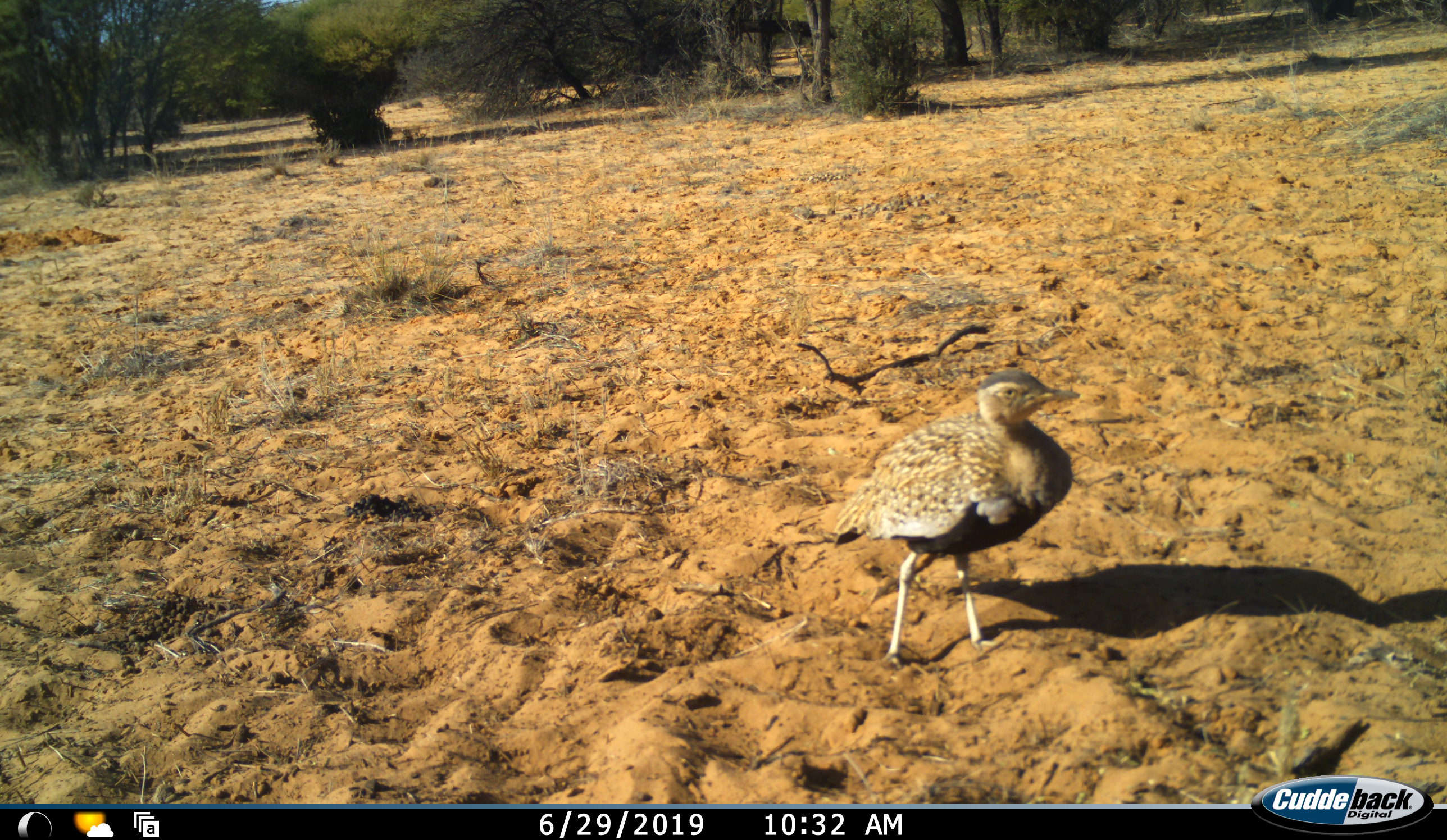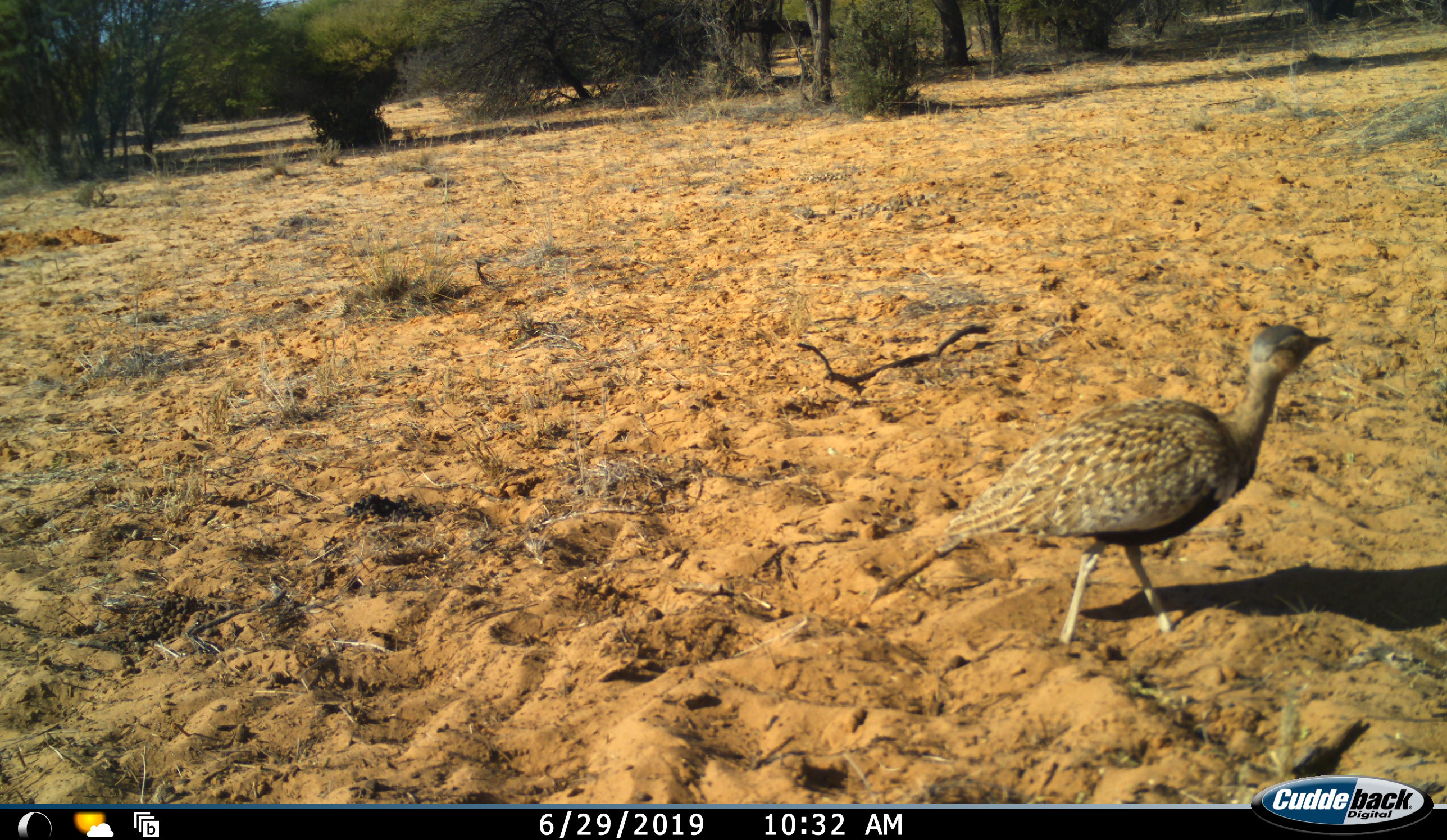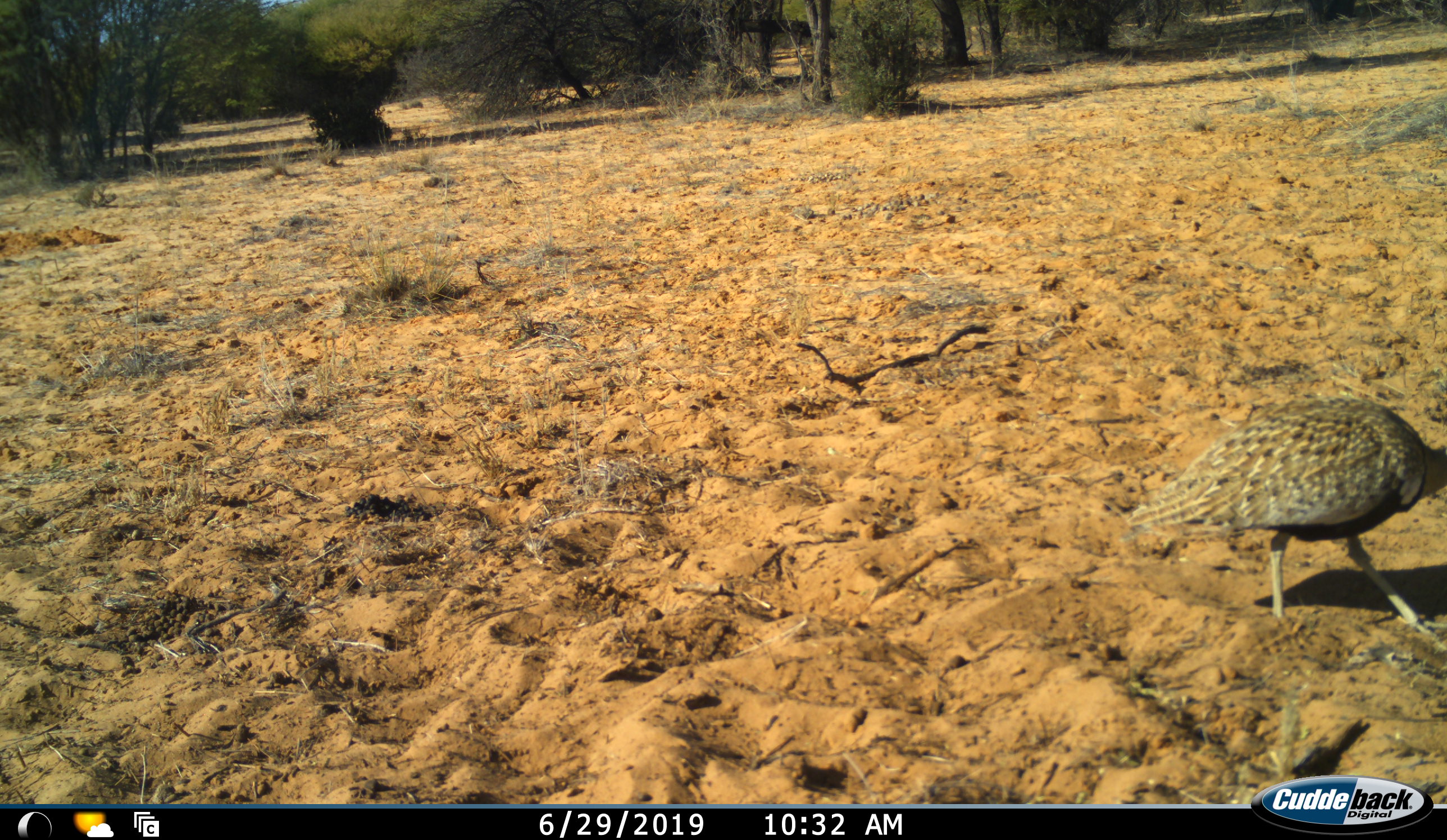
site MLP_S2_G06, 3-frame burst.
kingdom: Animalia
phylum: Chordata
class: Aves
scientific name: Aves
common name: bird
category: birdother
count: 1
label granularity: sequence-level